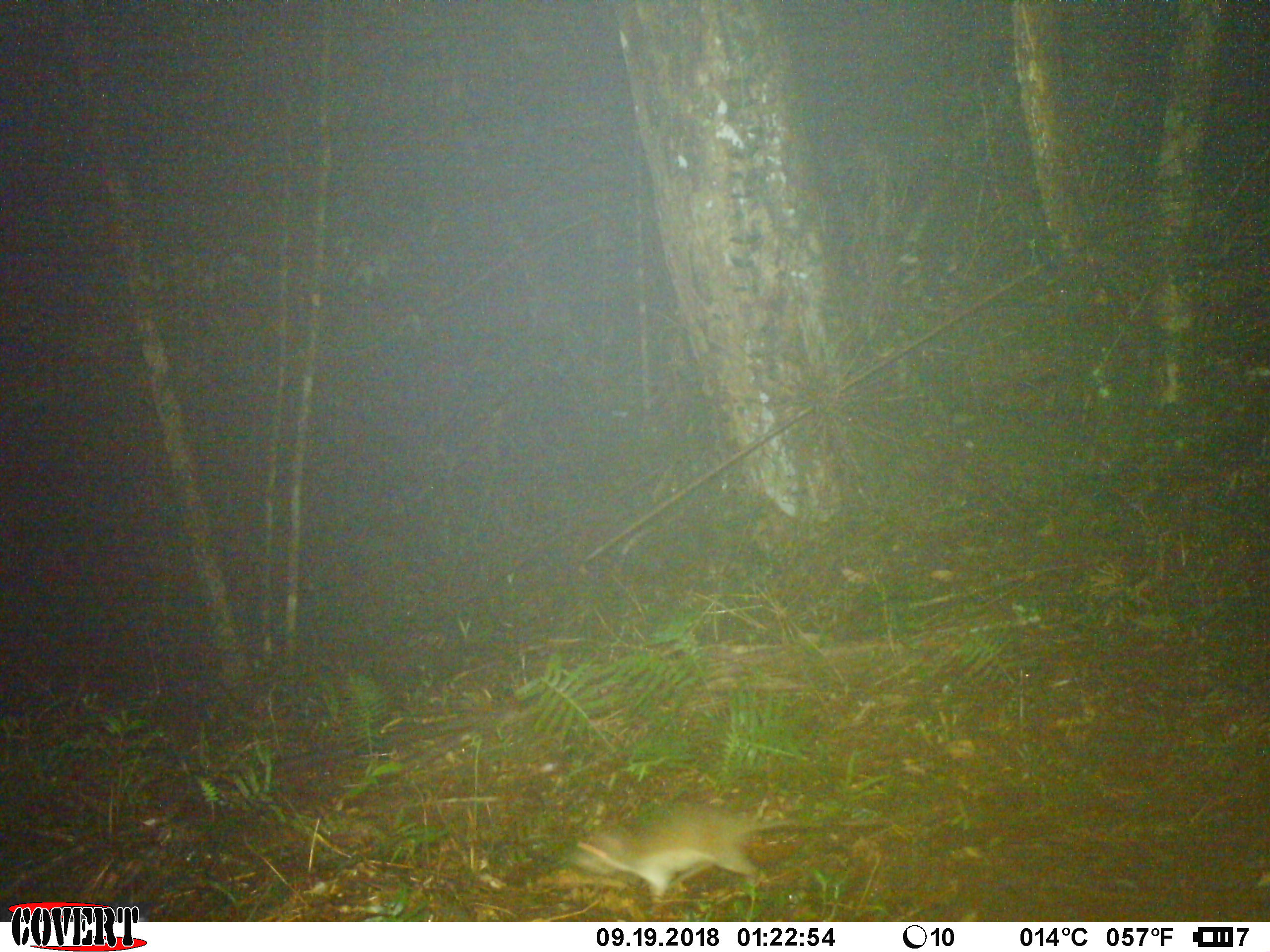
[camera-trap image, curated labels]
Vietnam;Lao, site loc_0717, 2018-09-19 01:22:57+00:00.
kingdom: Animalia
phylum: Chordata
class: Mammalia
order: Rodentia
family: Muridae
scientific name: Muridae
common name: old-world mice and rats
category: unidentified murid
Unidentified murid (old-world mice and rats) (Muridae). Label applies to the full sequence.